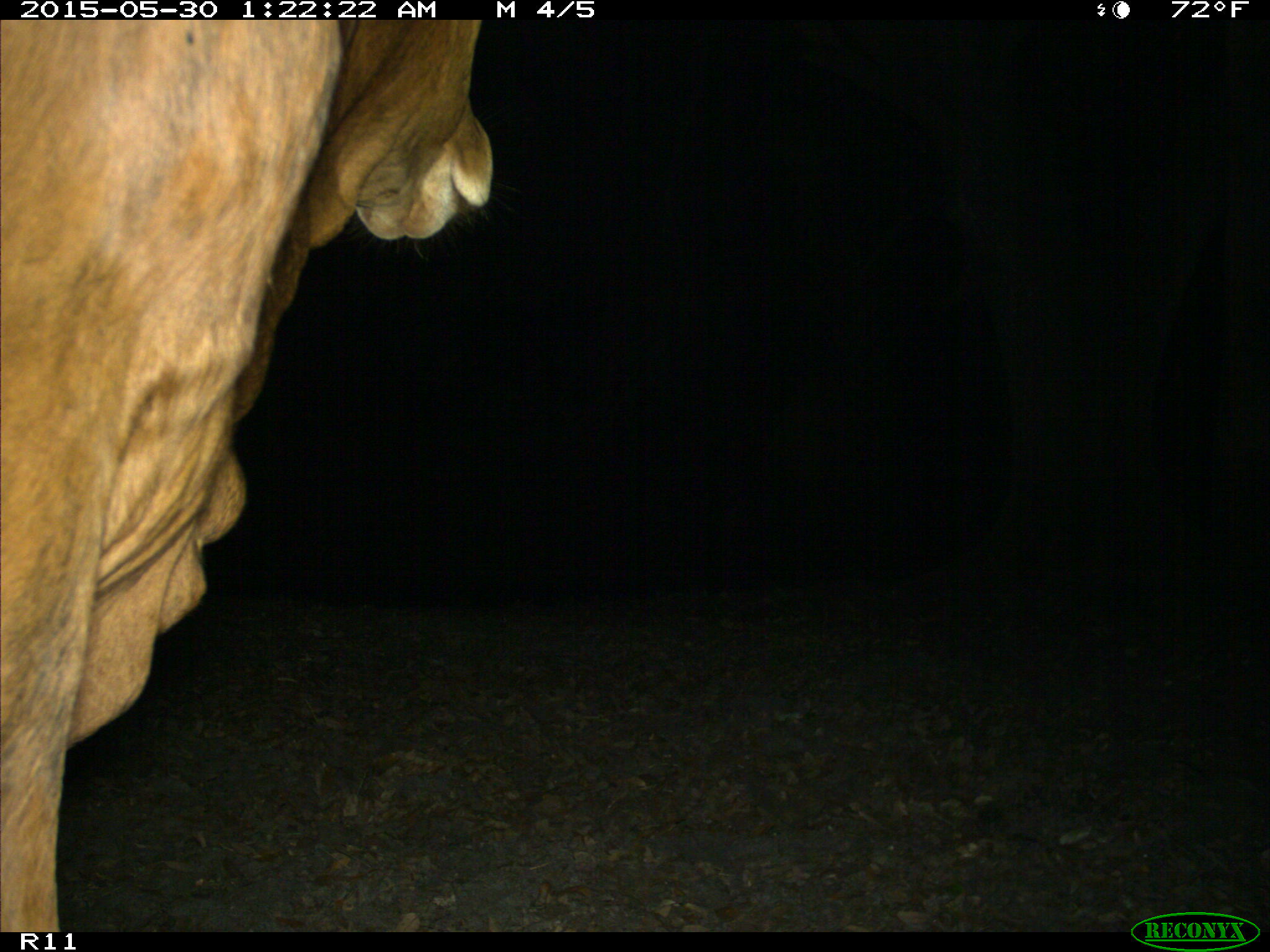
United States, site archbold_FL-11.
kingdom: Animalia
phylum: Chordata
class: Mammalia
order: Artiodactyla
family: Bovidae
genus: Bos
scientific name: Bos taurus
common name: domestic cow